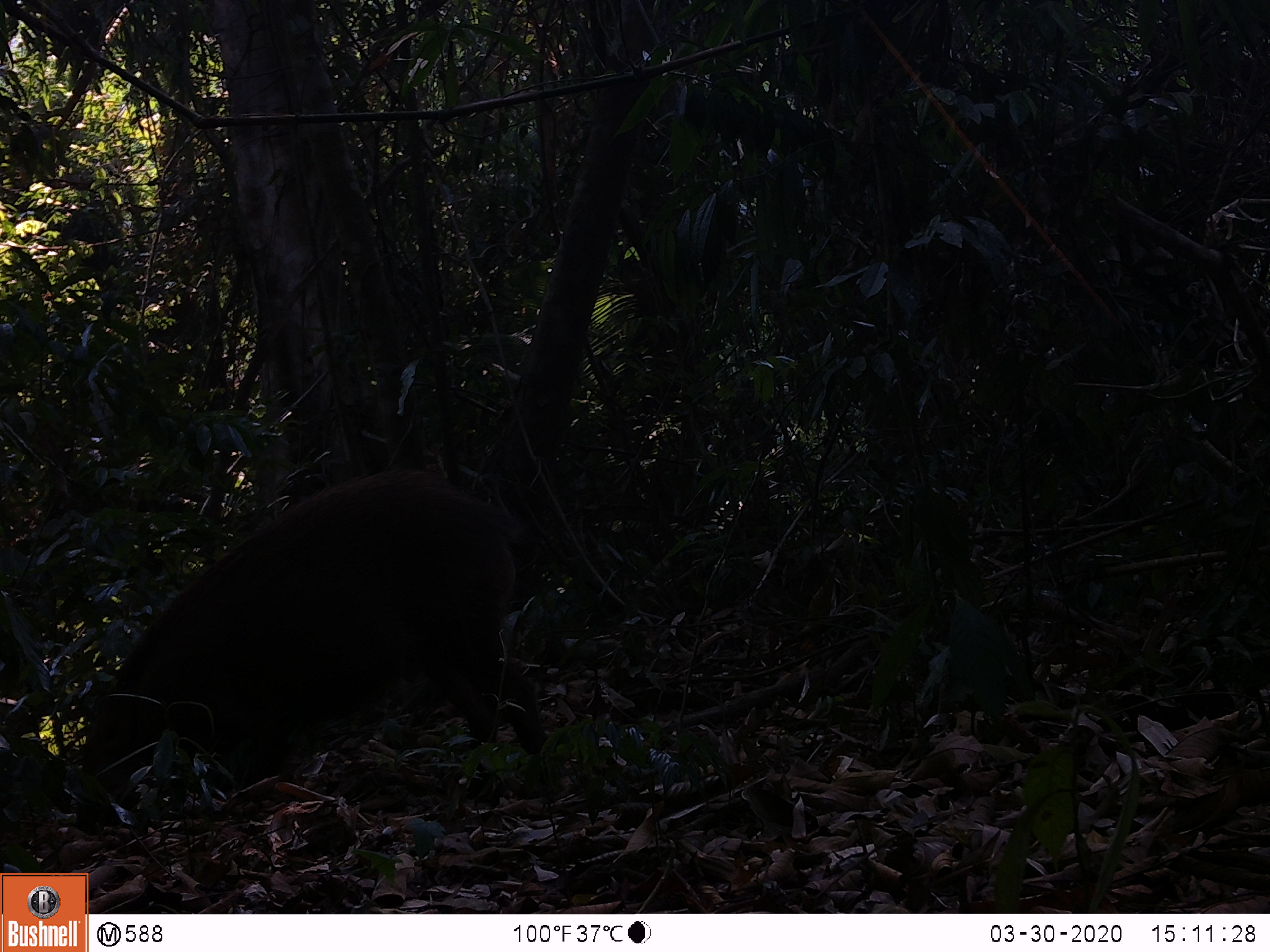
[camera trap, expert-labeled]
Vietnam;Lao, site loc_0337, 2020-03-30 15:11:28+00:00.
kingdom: Animalia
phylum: Chordata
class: Mammalia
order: Artiodactyla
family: Suidae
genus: Sus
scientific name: Sus scrofa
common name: eurasian wild pig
Eurasian wild pig (Sus scrofa). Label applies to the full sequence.